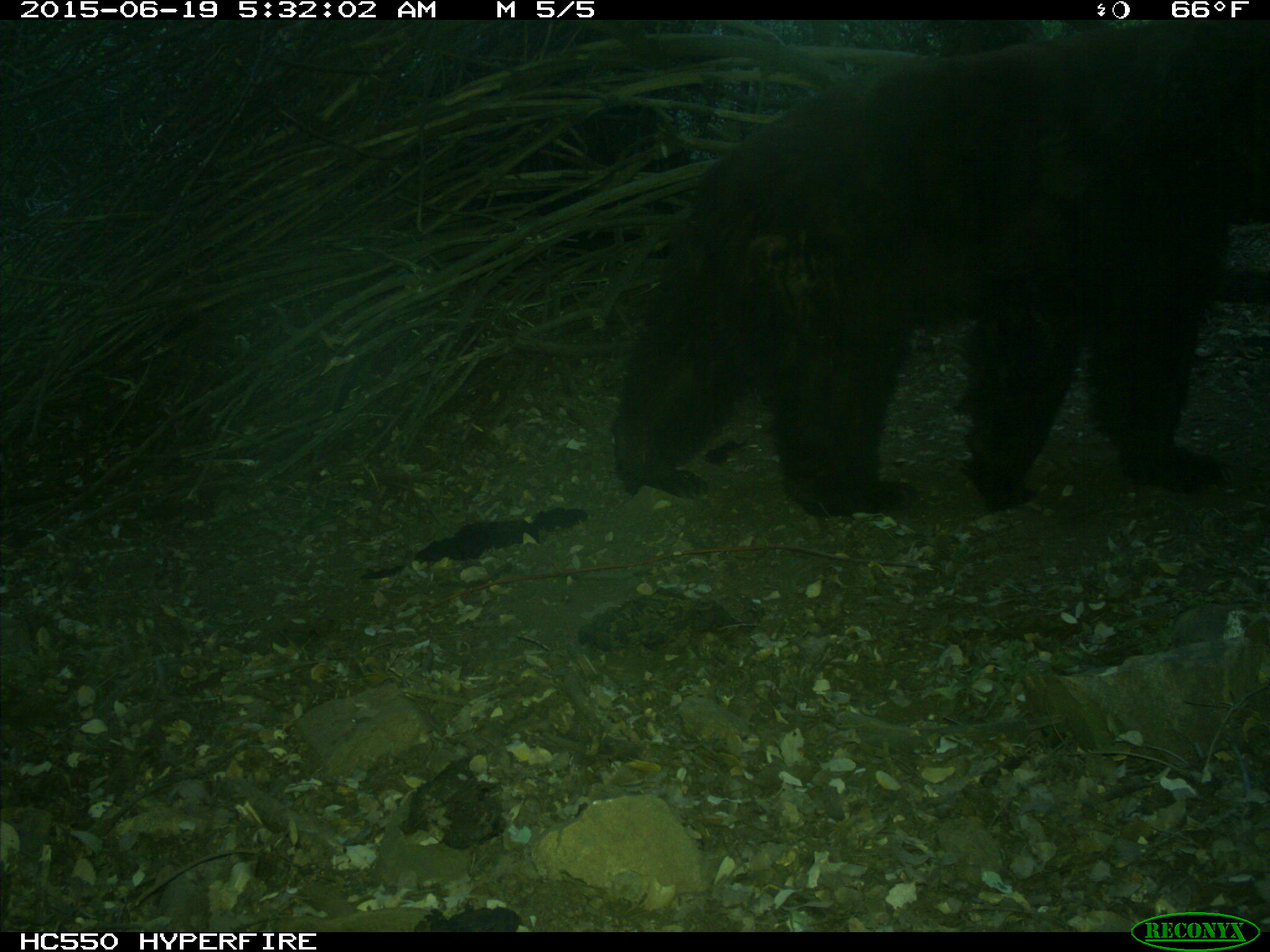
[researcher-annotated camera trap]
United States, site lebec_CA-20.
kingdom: Animalia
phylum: Chordata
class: Mammalia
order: Carnivora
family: Ursidae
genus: Ursus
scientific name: Ursus americanus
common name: american black bear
Ursus americanus (american black bear).